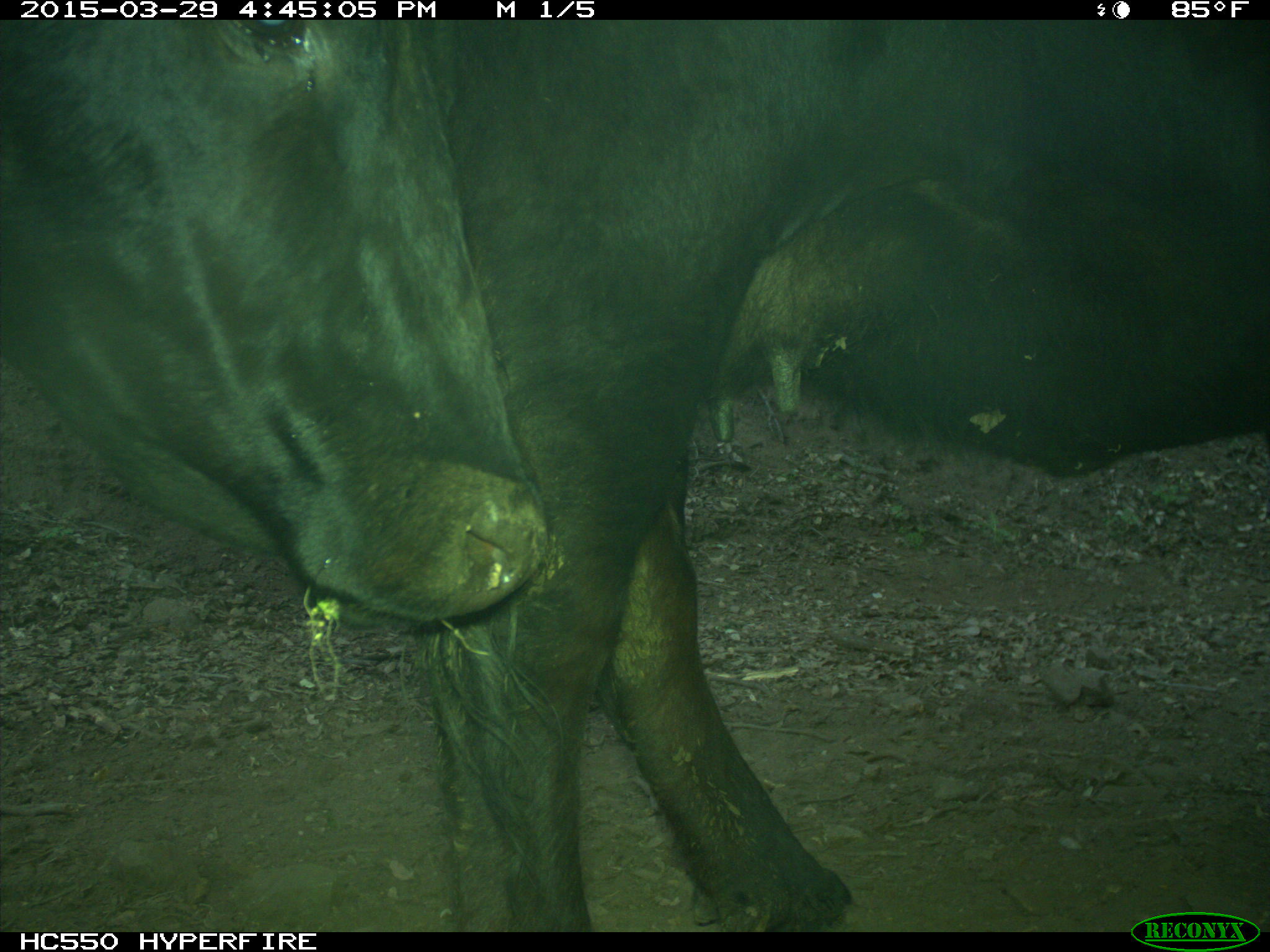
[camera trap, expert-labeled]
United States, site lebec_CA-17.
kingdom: Animalia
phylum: Chordata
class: Mammalia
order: Artiodactyla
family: Bovidae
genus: Bos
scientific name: Bos taurus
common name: domestic cow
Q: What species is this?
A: Bos taurus (domestic cow).